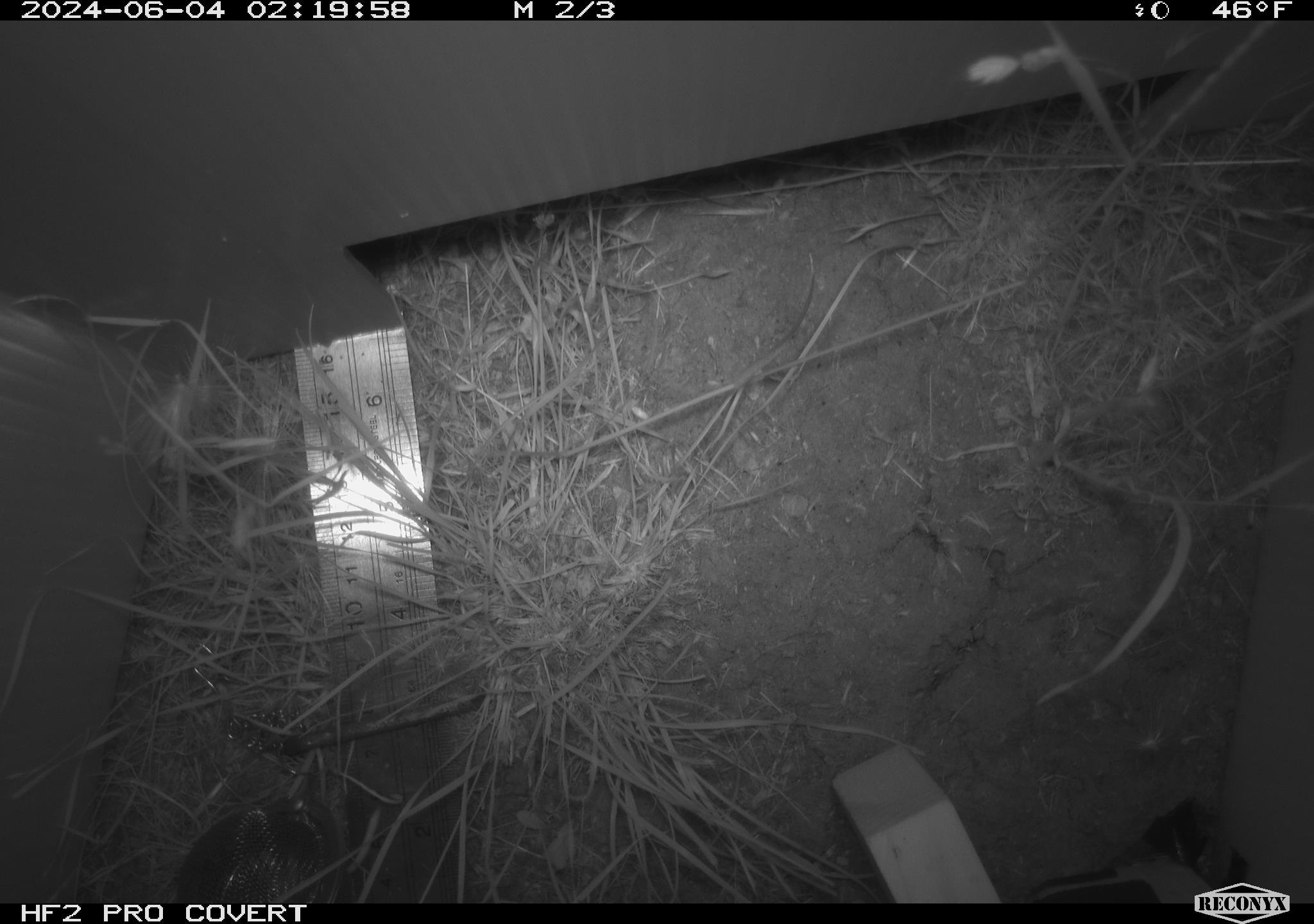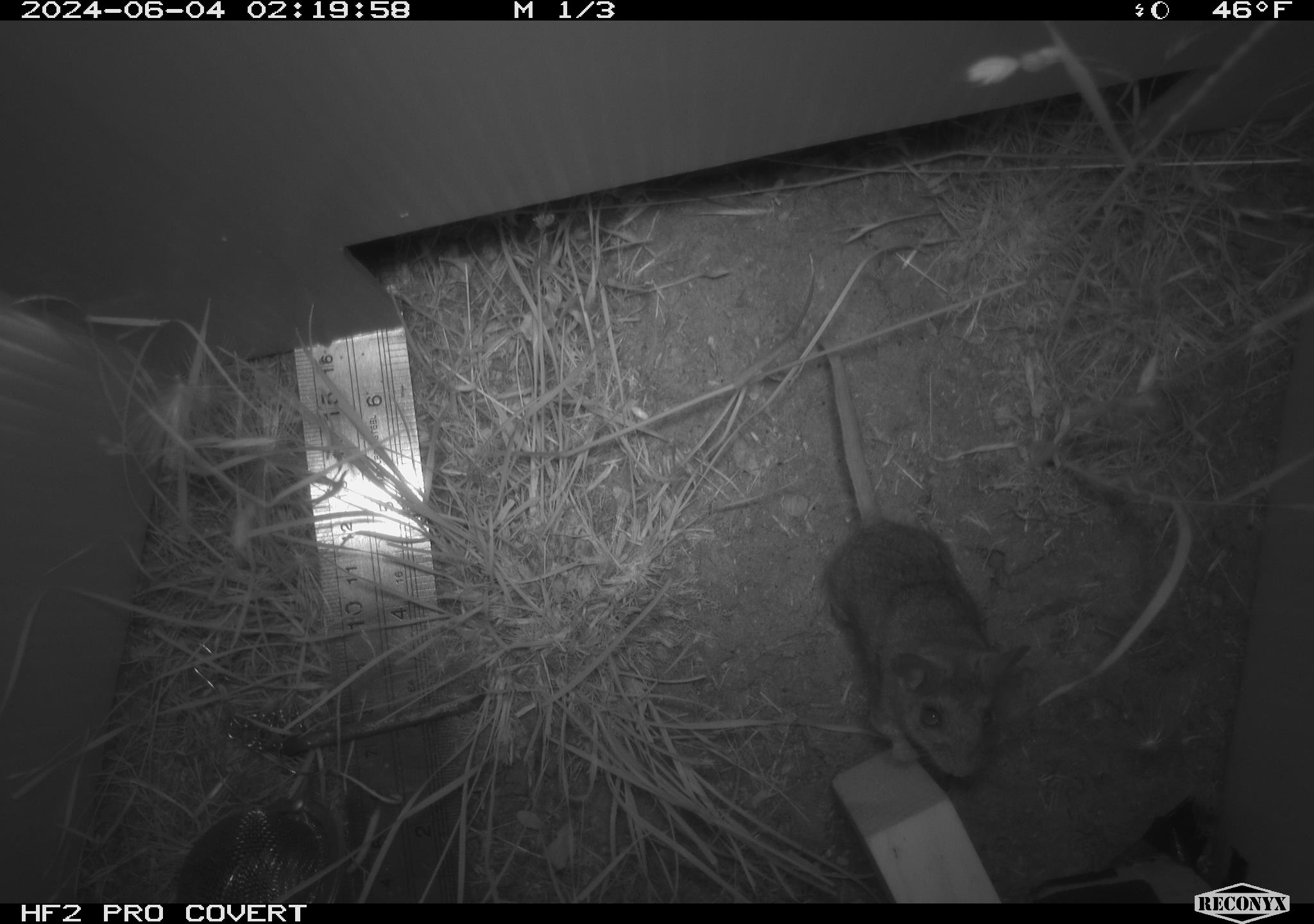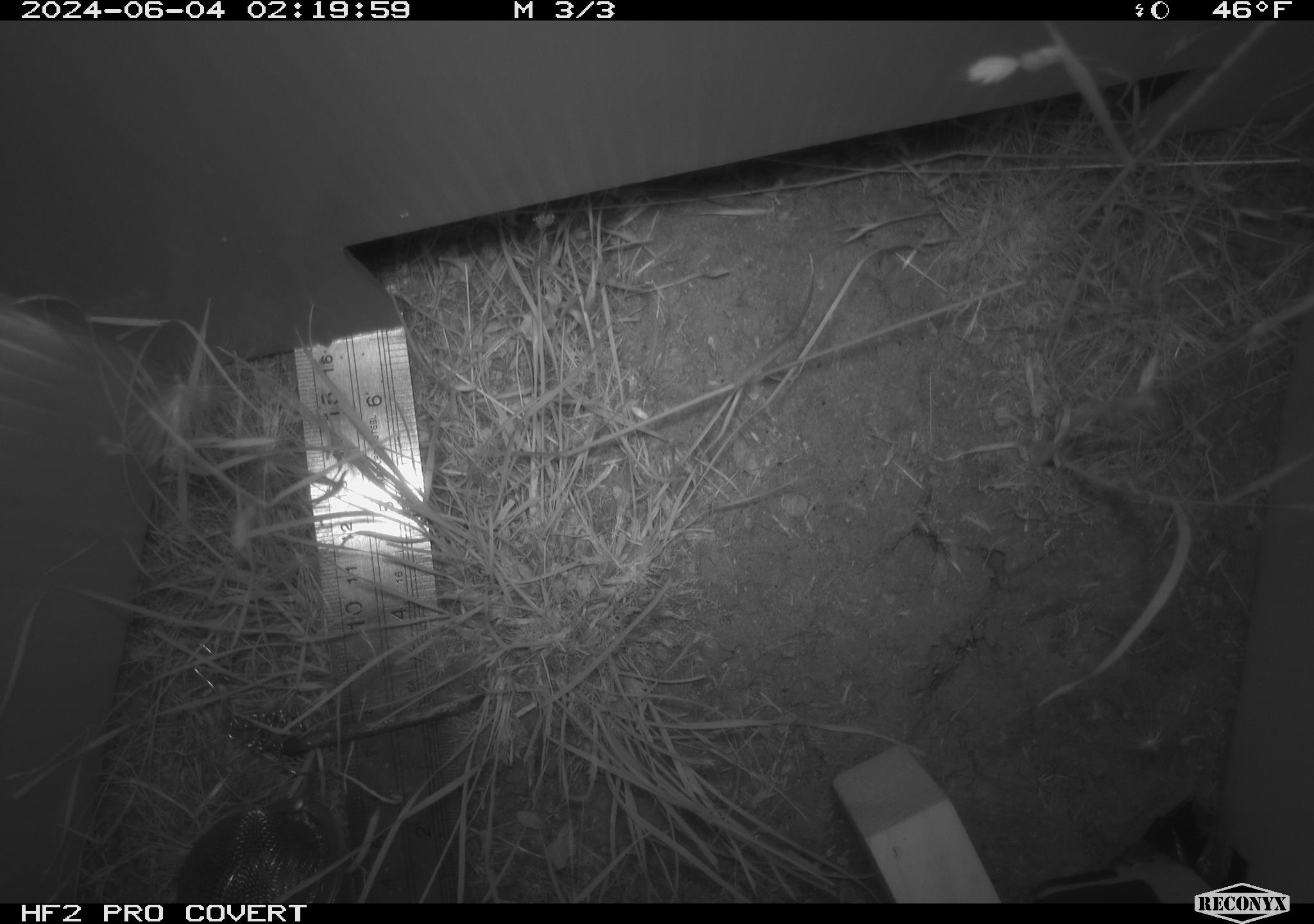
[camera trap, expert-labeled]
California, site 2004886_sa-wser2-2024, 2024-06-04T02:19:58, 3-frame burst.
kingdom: Animalia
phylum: Chordata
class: Mammalia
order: Rodentia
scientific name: Rodentia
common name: mouse species